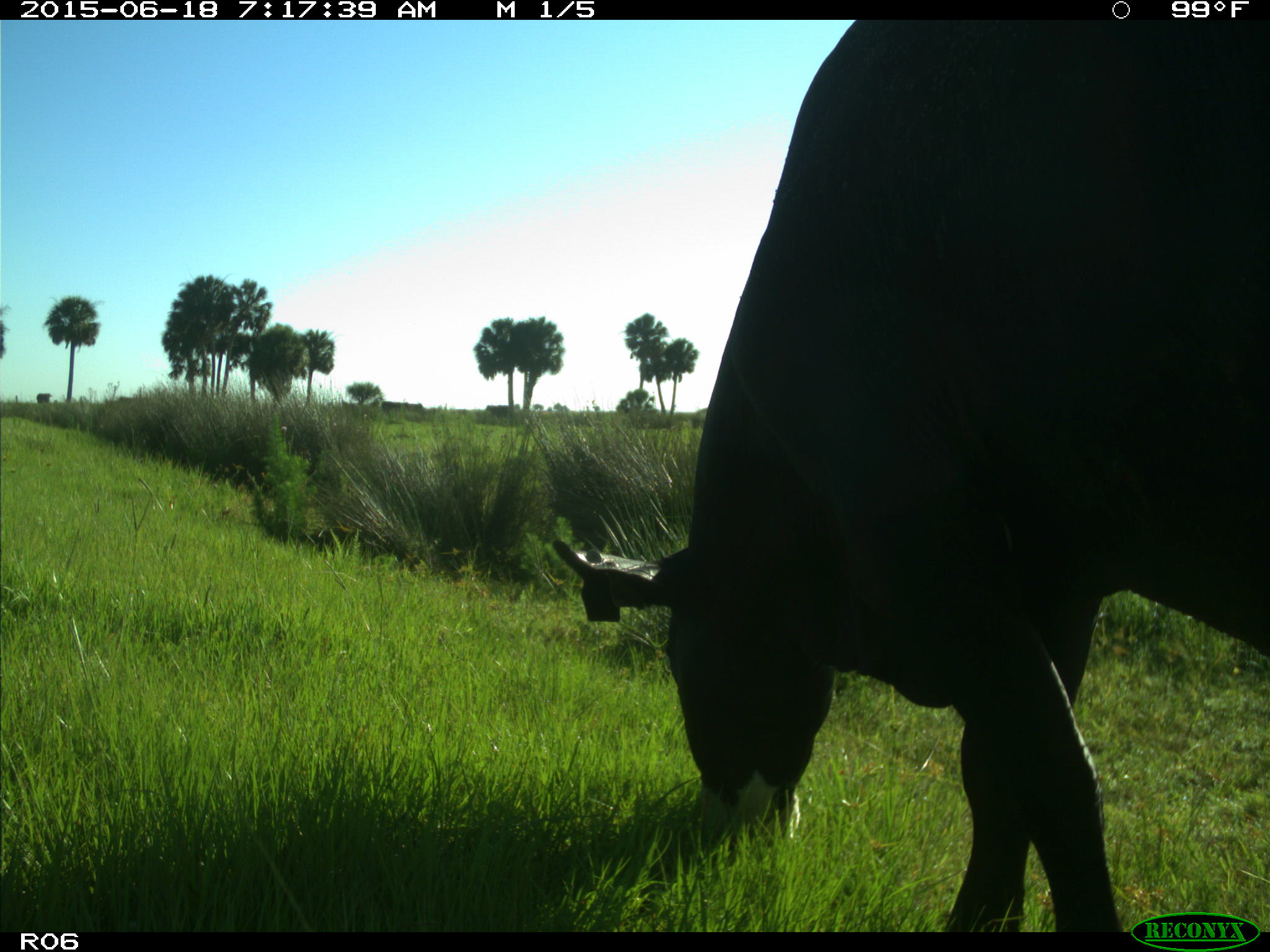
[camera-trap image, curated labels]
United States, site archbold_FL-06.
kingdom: Animalia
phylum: Chordata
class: Mammalia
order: Artiodactyla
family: Bovidae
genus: Bos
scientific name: Bos taurus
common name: domestic cow